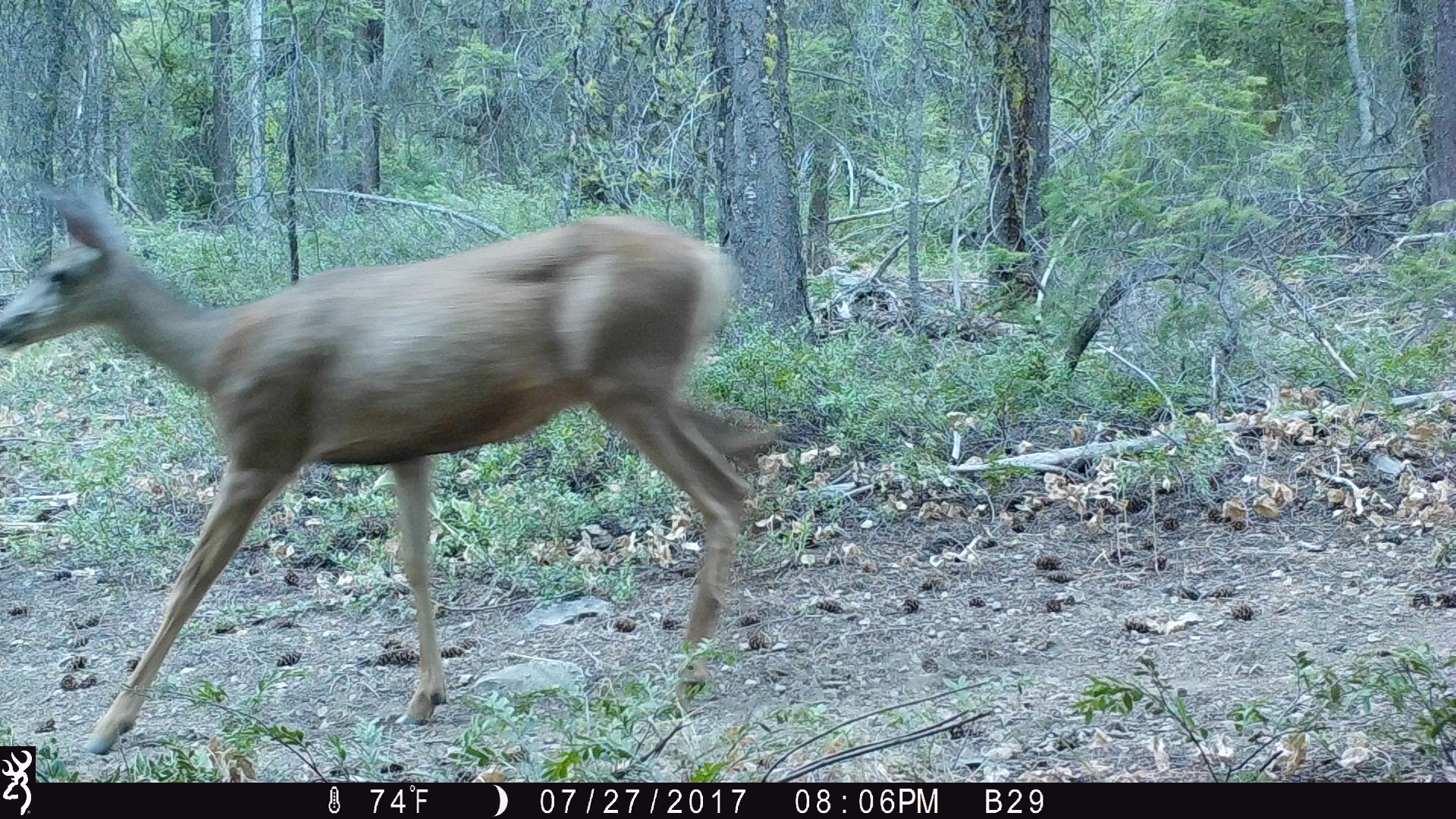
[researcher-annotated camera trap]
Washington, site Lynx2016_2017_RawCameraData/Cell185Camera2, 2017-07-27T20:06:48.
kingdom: Animalia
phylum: Chordata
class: Mammalia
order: Artiodactyla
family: Cervidae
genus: Odocoileus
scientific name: Odocoileus hemionus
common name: mule deer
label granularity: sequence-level